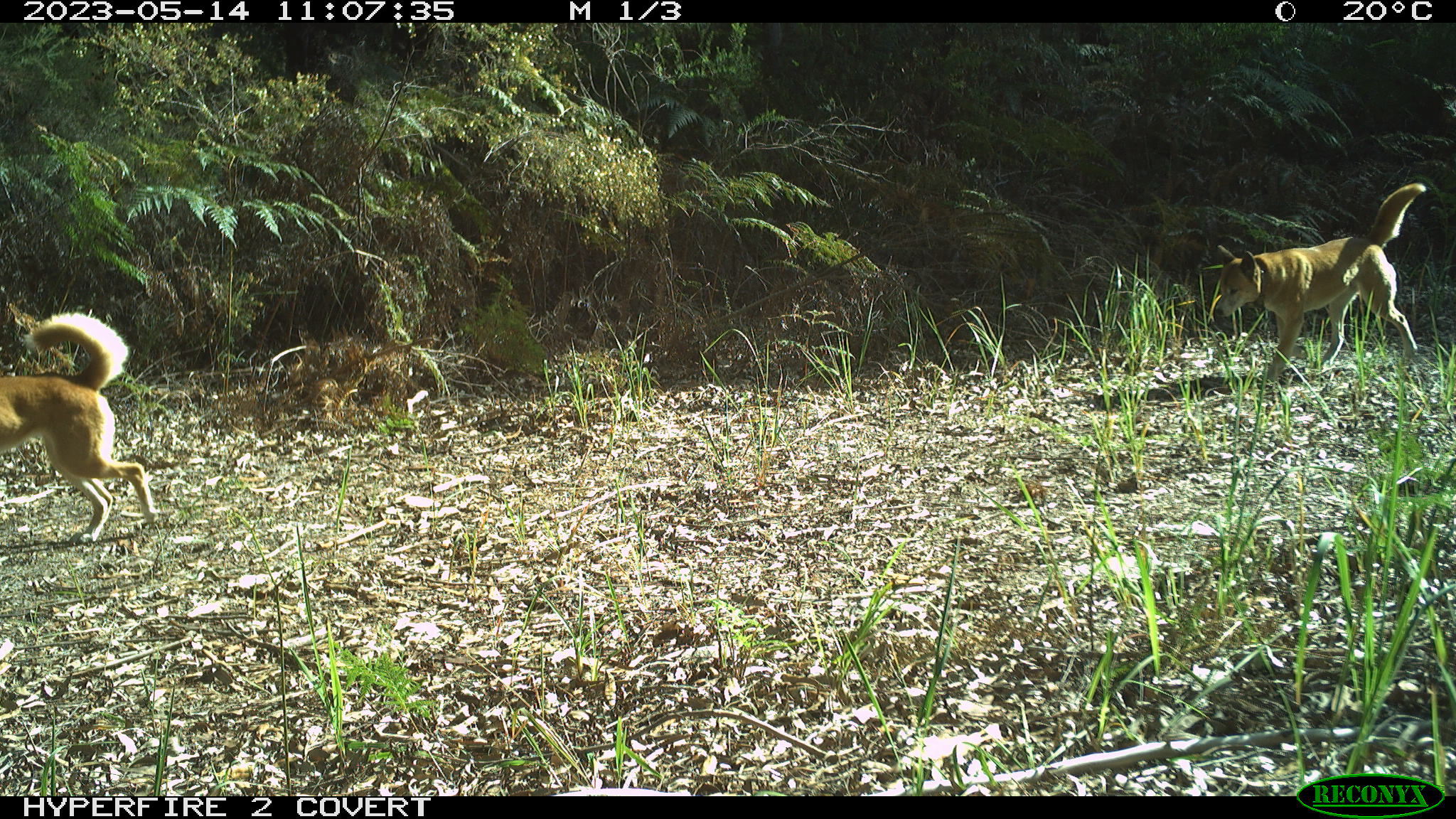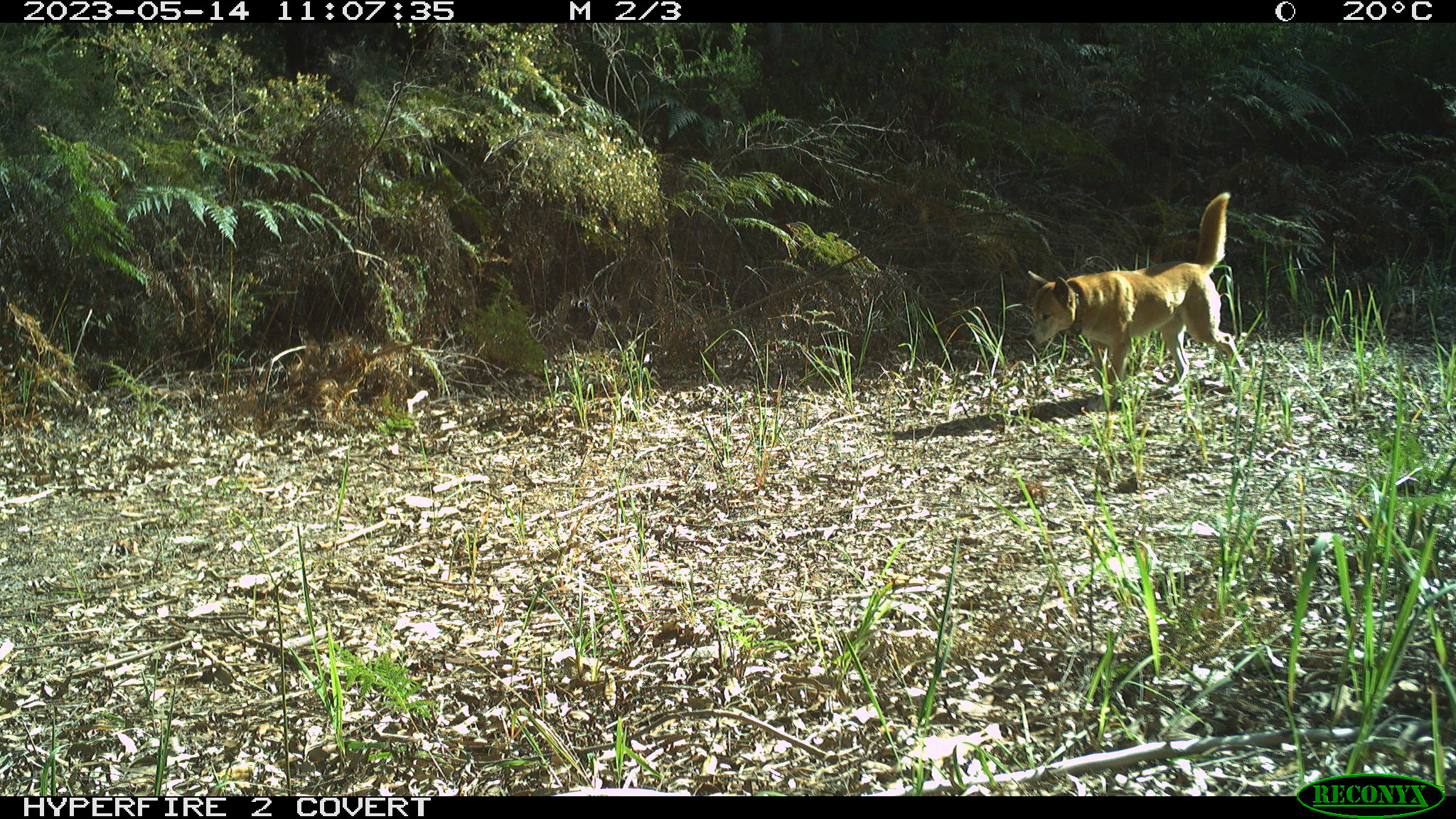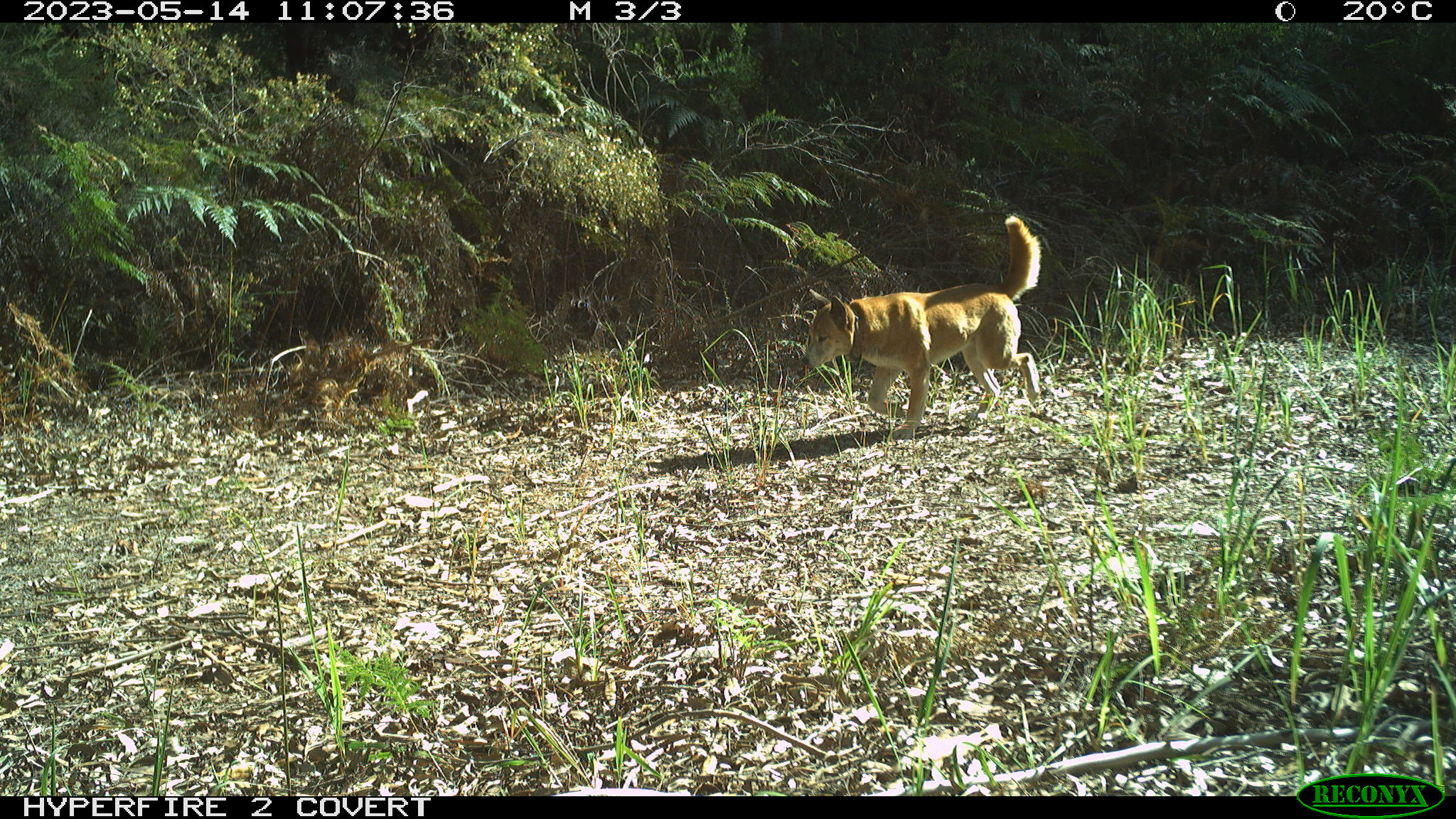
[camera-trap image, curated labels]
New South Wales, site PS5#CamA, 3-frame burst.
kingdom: Animalia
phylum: Chordata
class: Mammalia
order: Carnivora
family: Canidae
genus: Canis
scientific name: Canis familiaris dingo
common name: dingo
Dingo (Canis familiaris dingo).